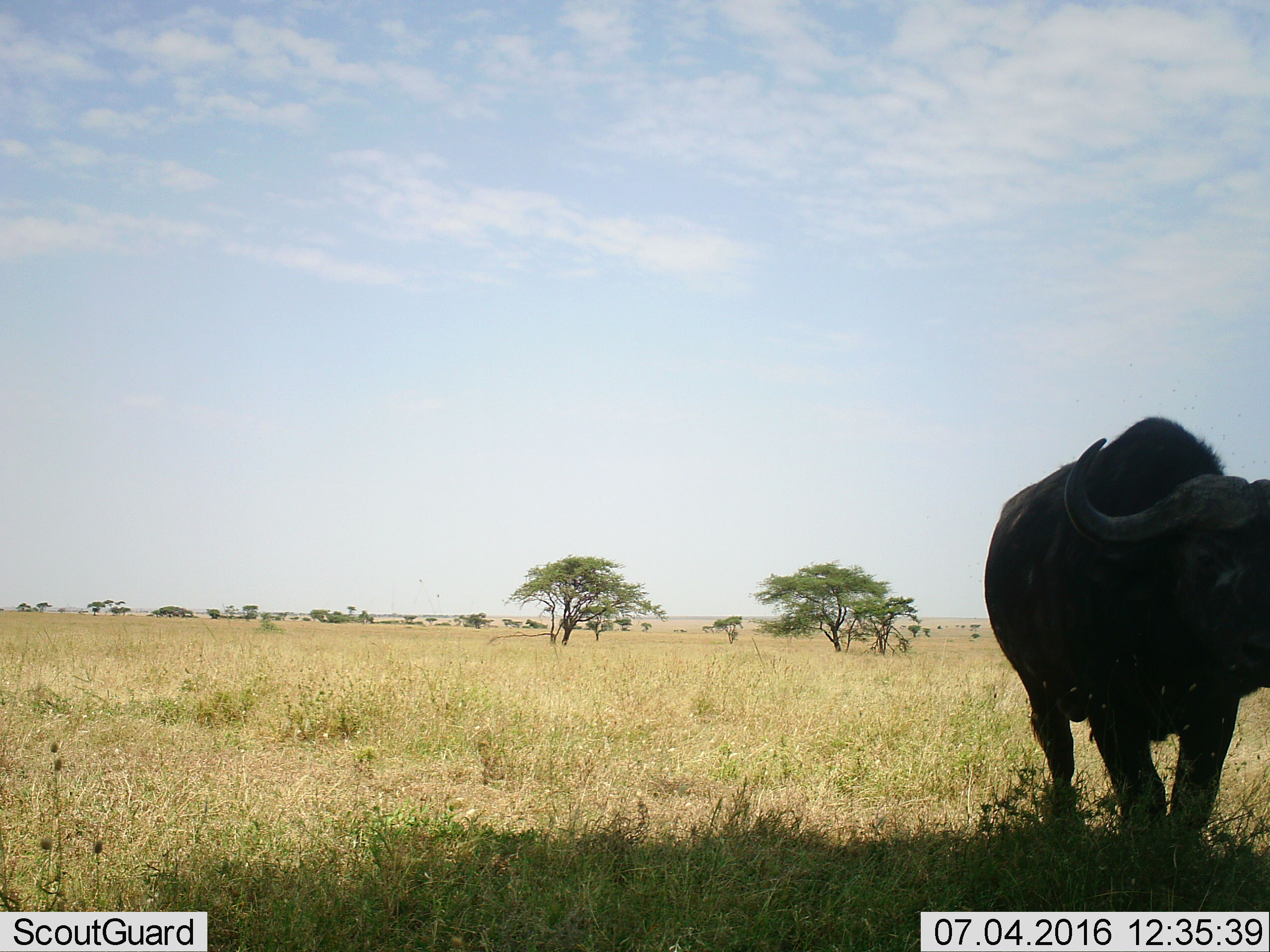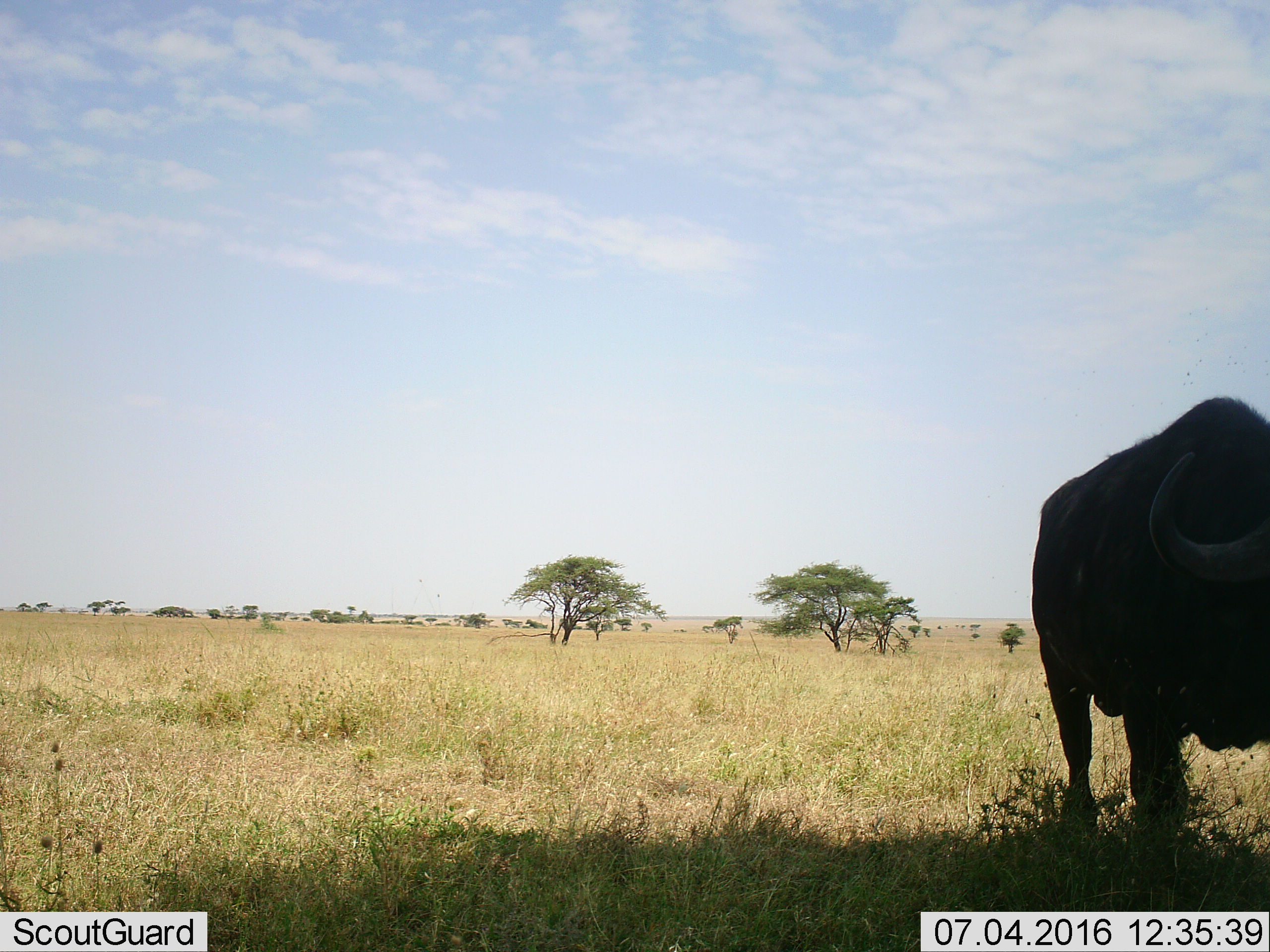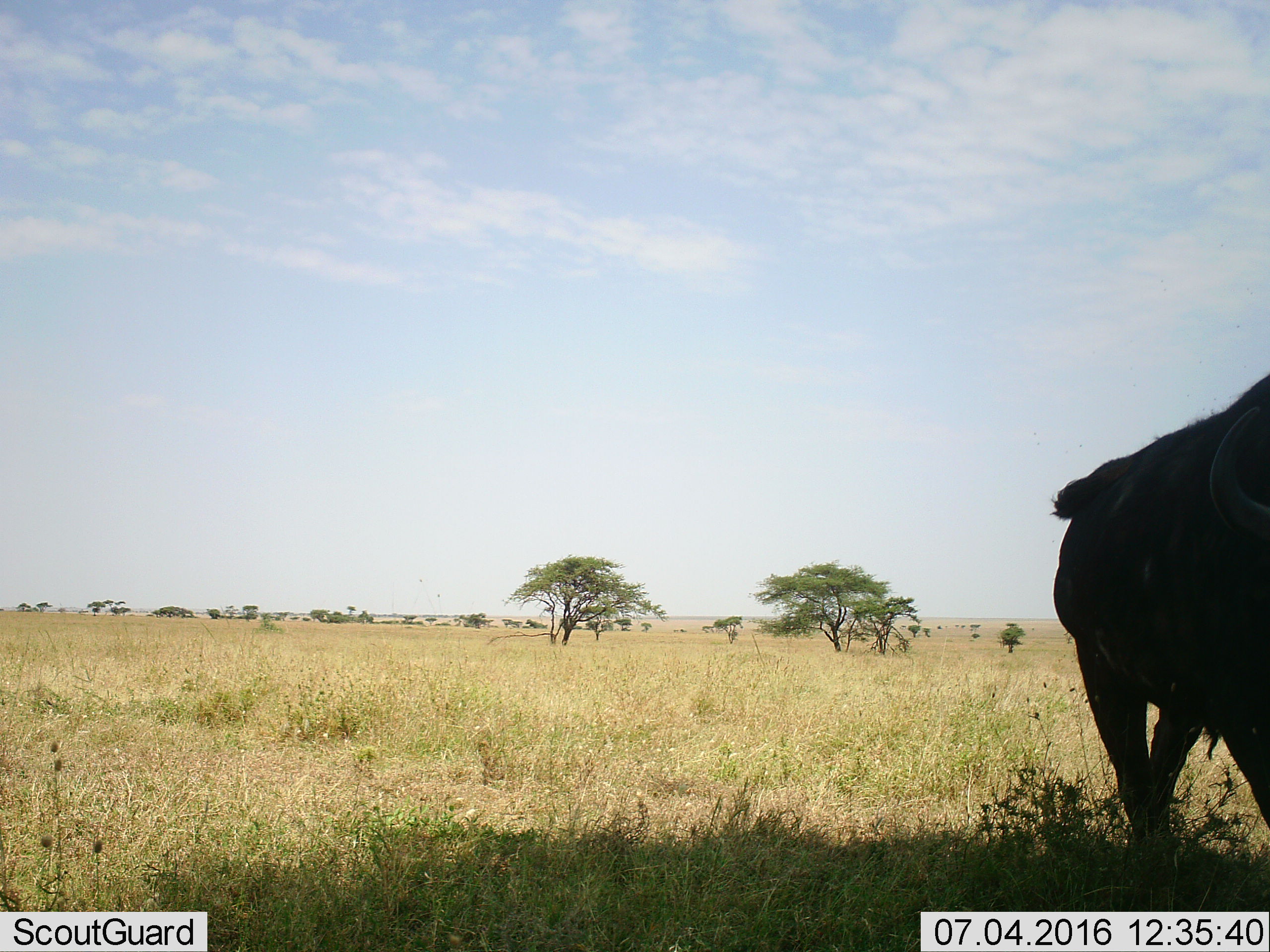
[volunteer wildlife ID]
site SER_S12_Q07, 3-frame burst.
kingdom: Animalia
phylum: Chordata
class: Mammalia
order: Artiodactyla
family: Bovidae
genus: Syncerus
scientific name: Syncerus caffer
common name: african buffalo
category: buffalo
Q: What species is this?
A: Buffalo (african buffalo) (Syncerus caffer).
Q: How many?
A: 1.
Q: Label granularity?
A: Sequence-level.